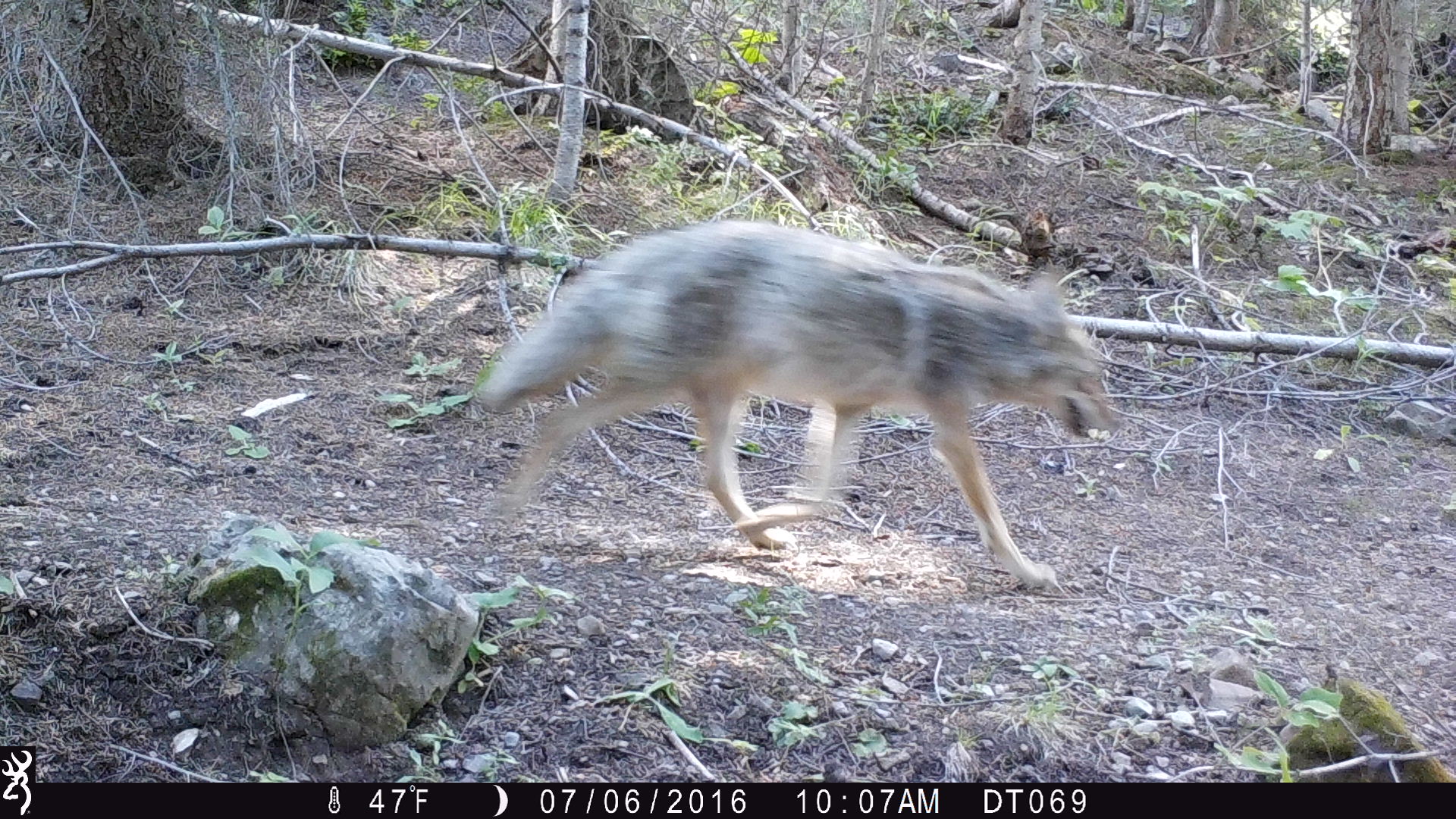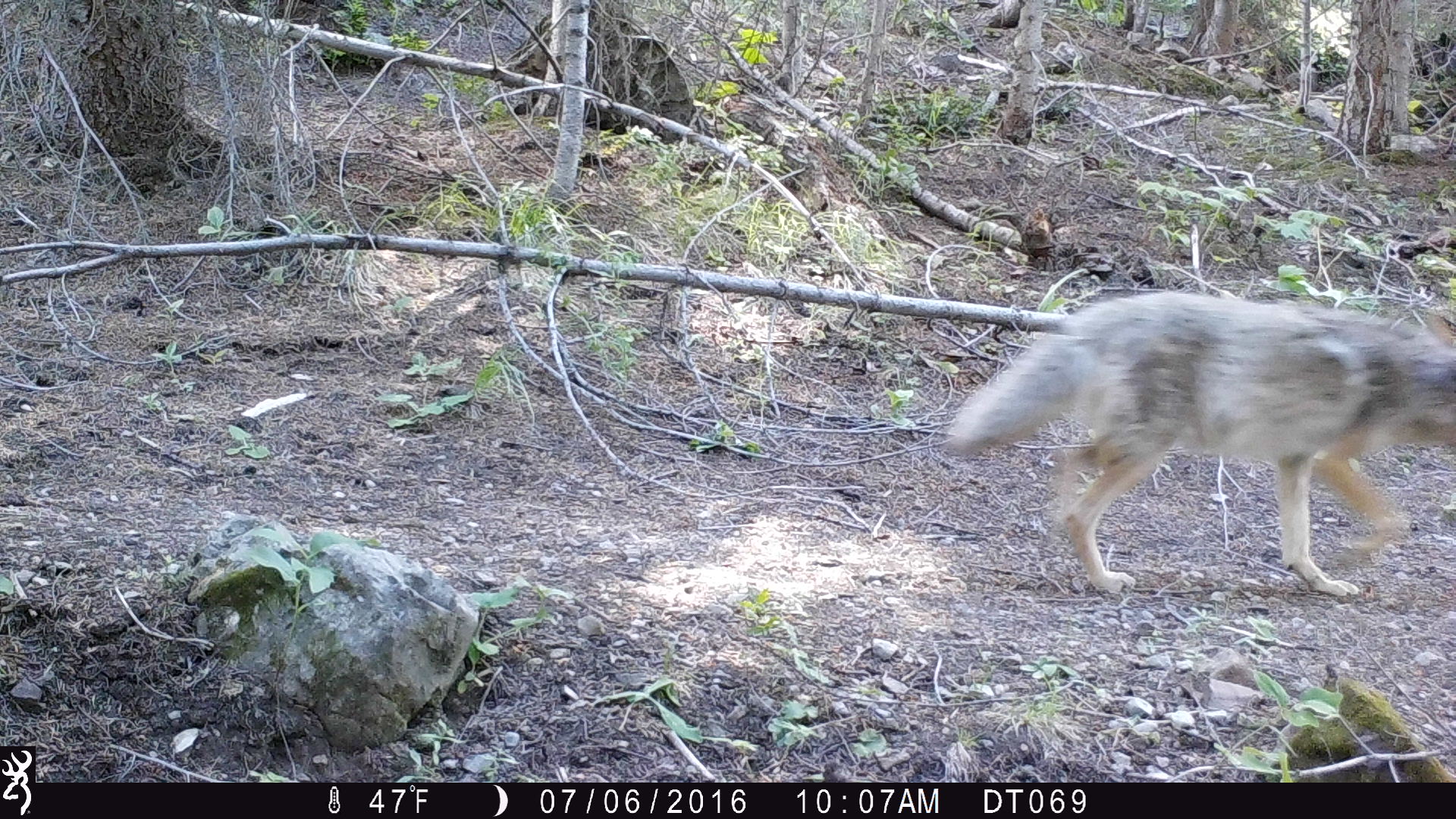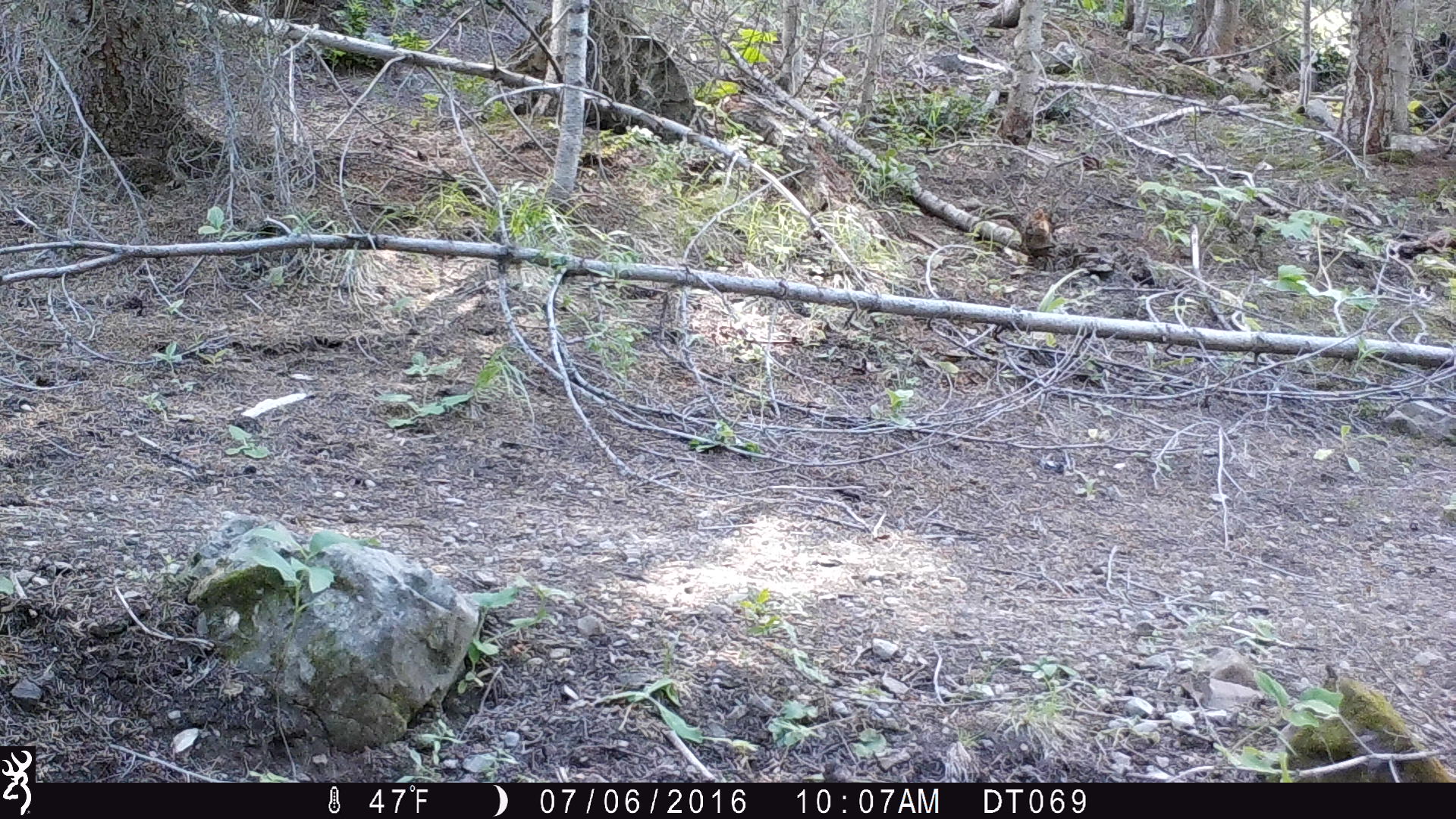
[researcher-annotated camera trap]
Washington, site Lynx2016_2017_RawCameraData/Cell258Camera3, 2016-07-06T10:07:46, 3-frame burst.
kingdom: Animalia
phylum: Chordata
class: Mammalia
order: Carnivora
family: Canidae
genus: Canis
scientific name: Canis latrans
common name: coyote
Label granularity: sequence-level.